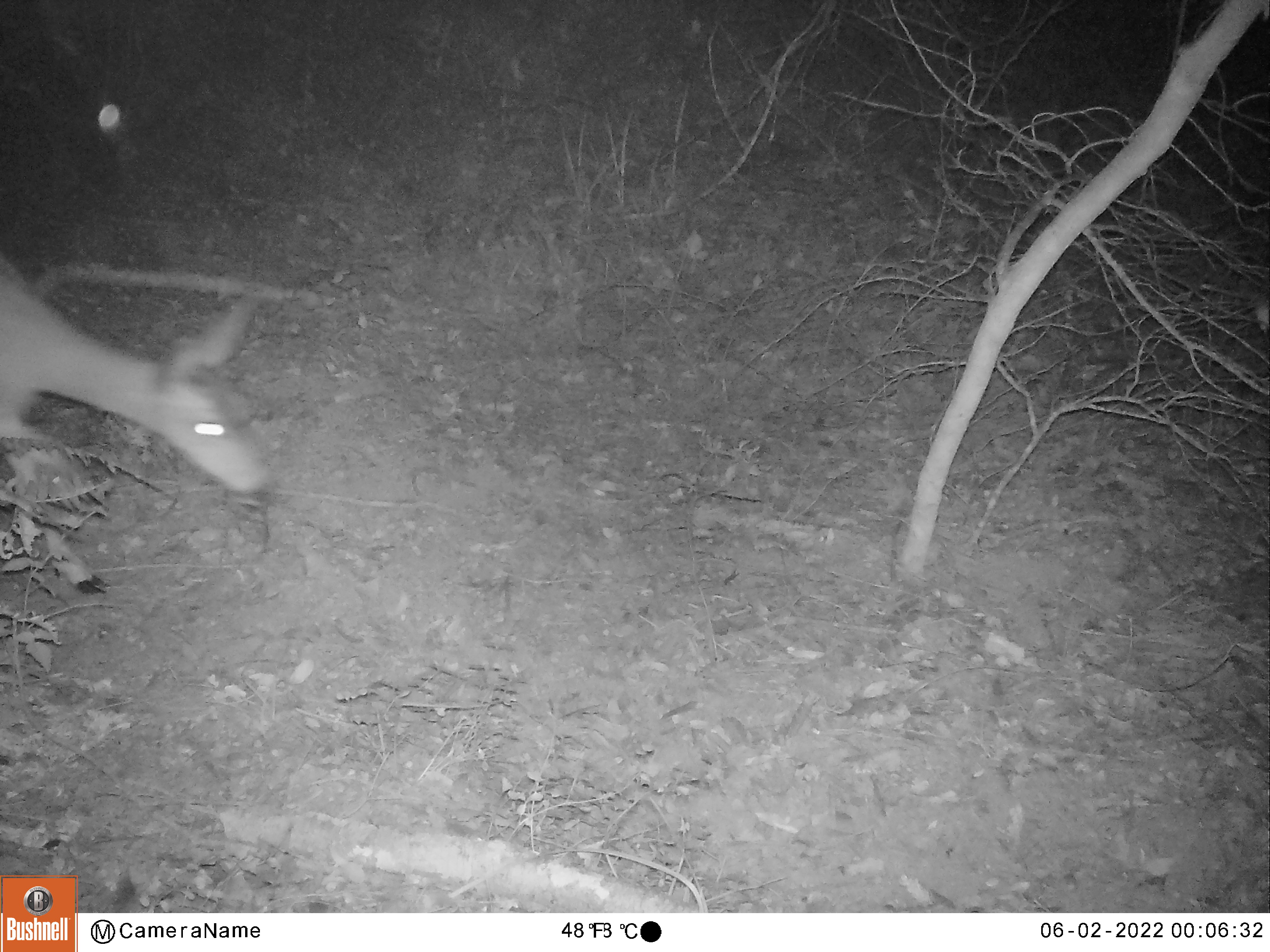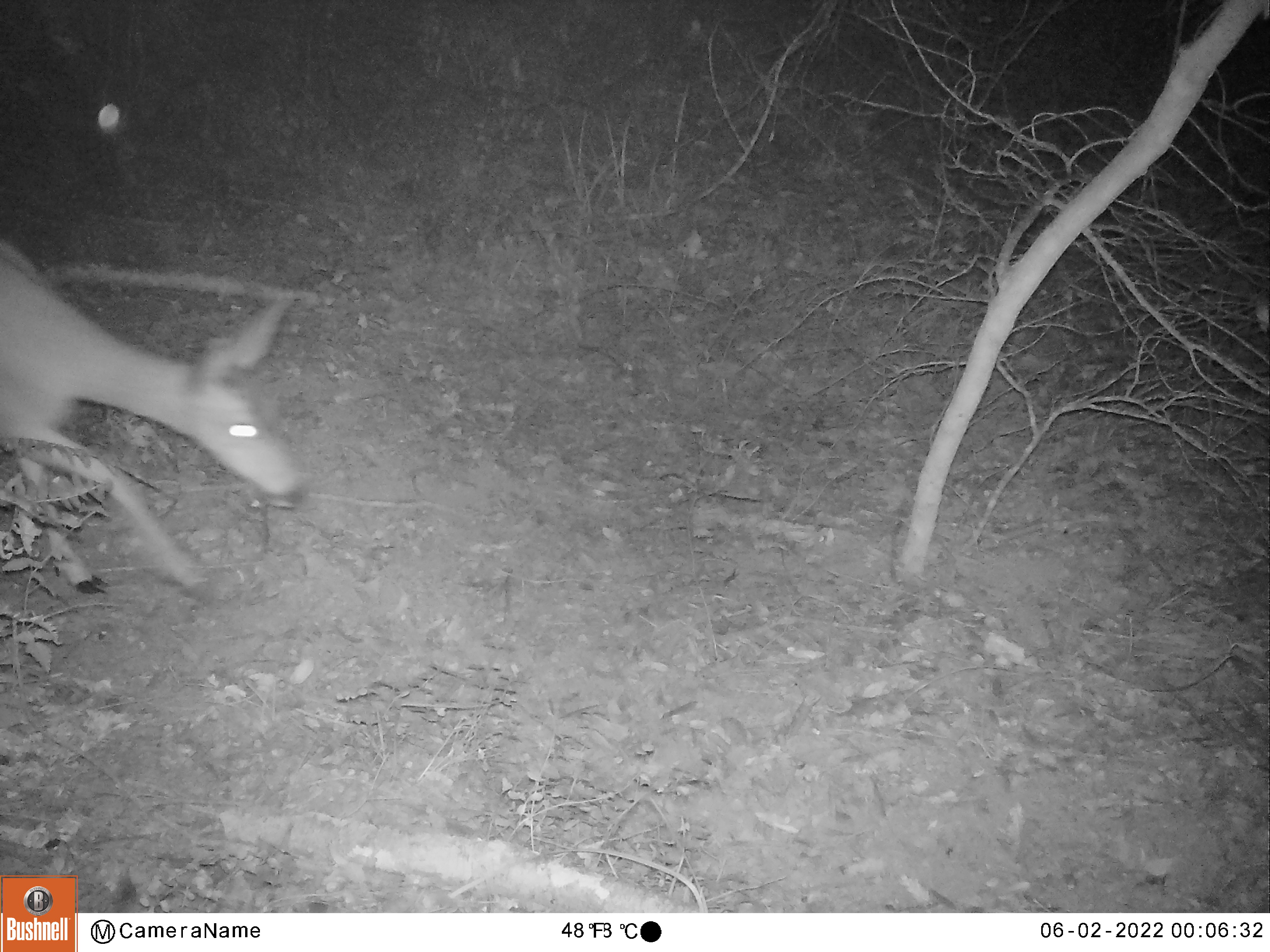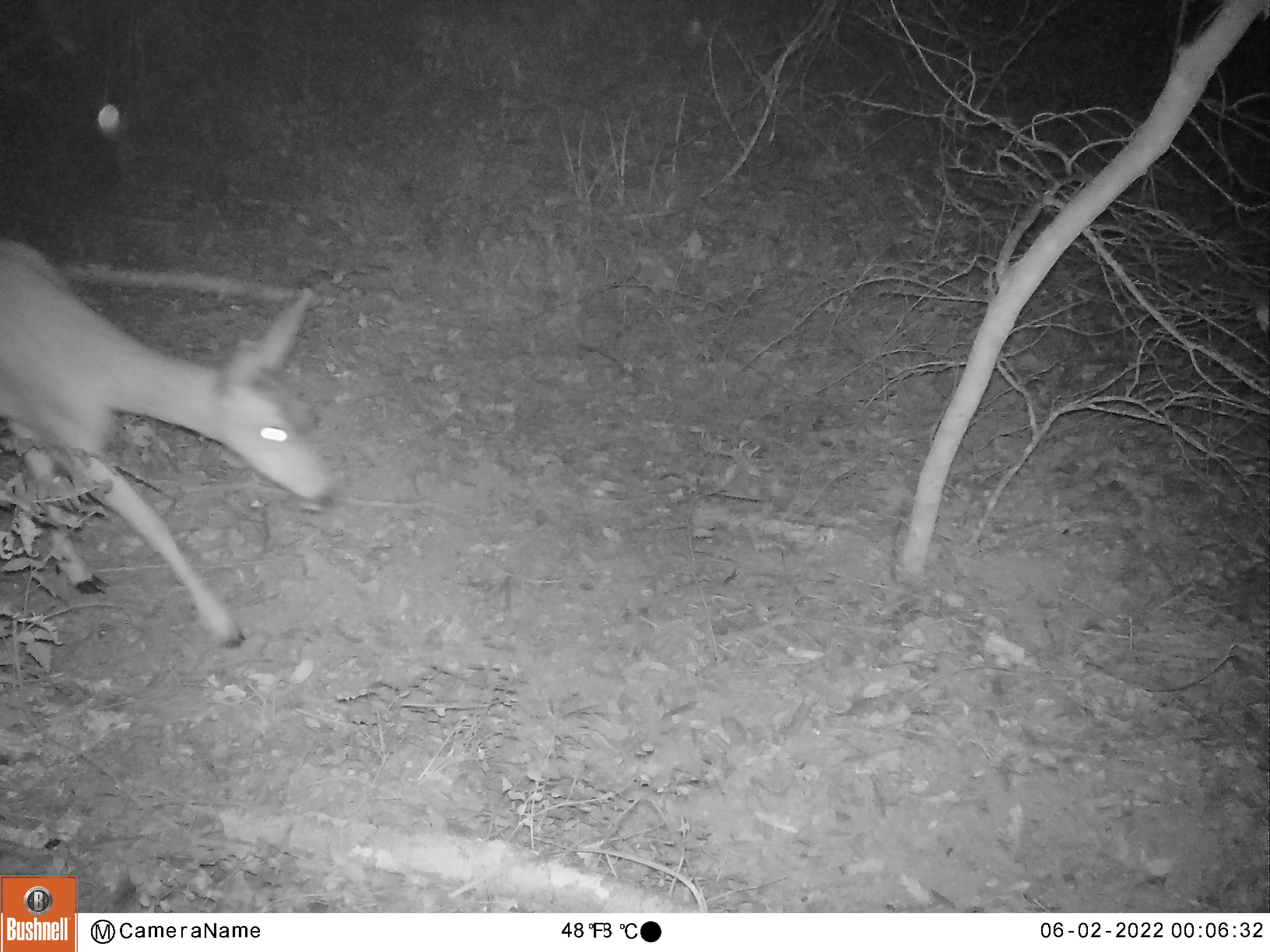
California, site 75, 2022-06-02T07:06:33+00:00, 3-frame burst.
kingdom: Animalia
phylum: Chordata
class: Mammalia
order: Artiodactyla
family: Cervidae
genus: Odocoileus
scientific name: Odocoileus hemionus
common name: mule deer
Mule deer (Odocoileus hemionus).